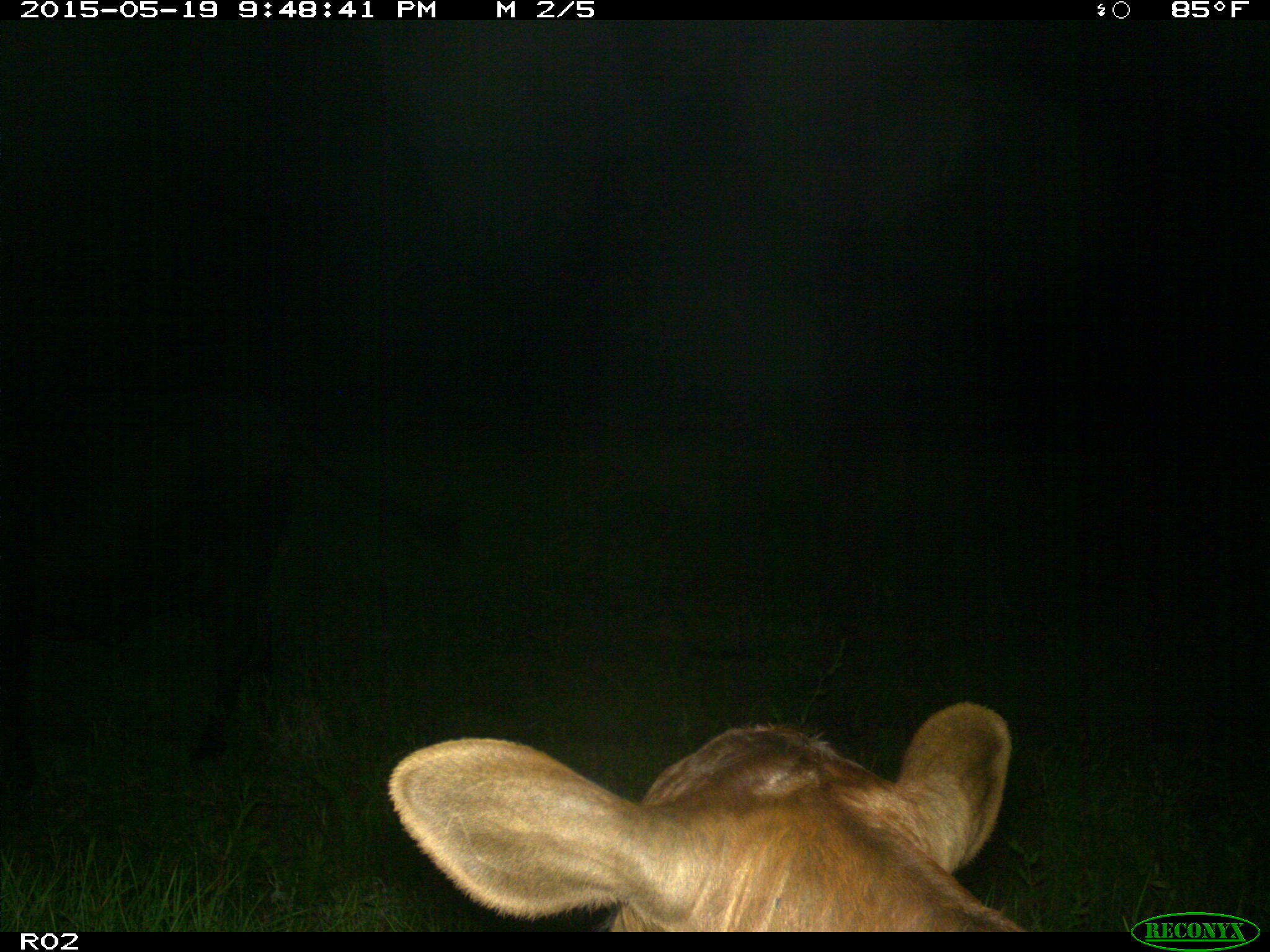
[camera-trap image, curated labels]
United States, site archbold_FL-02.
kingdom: Animalia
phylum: Chordata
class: Mammalia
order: Artiodactyla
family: Bovidae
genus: Bos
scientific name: Bos taurus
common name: domestic cow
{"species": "Bos taurus (domestic cow)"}